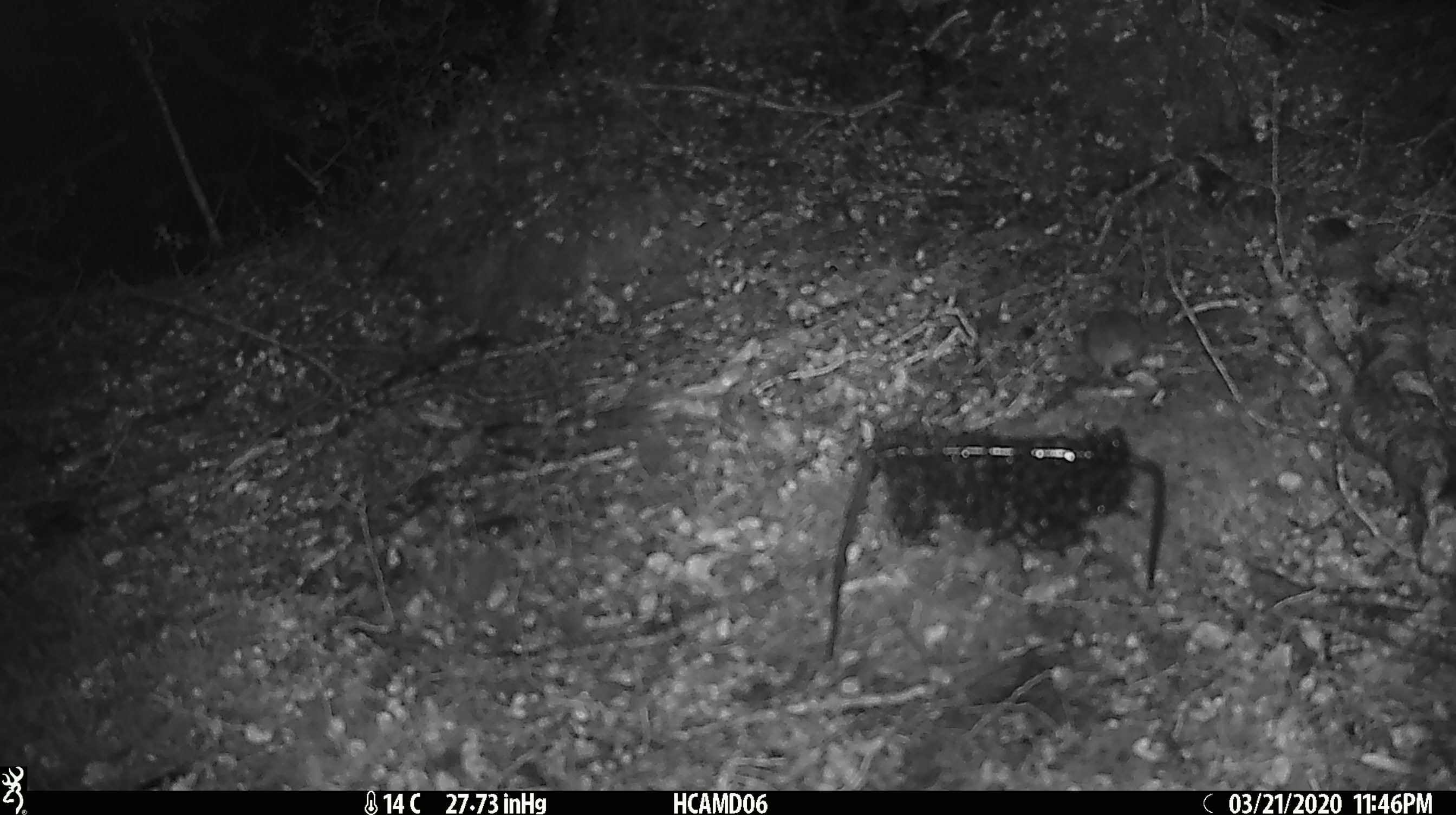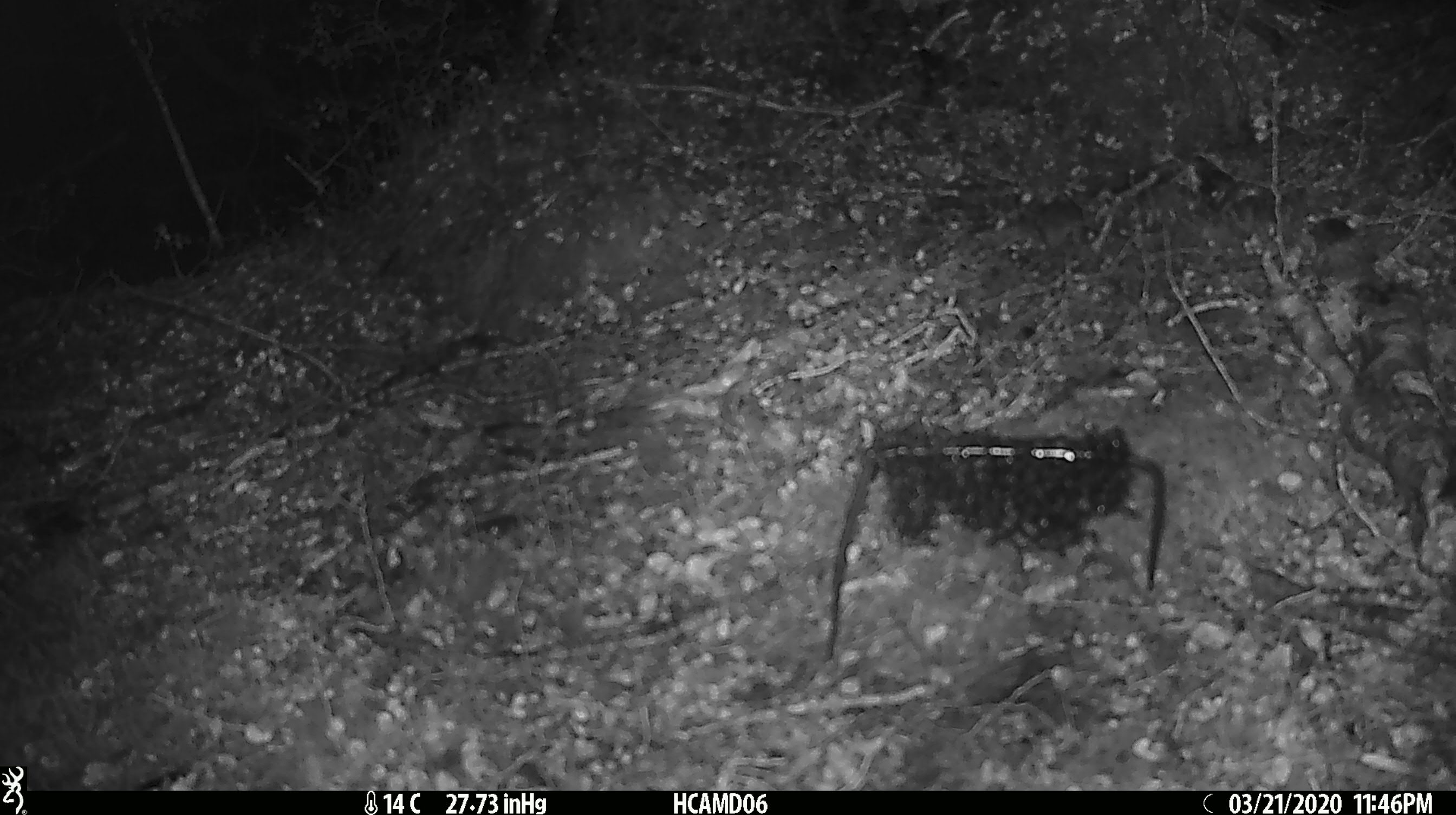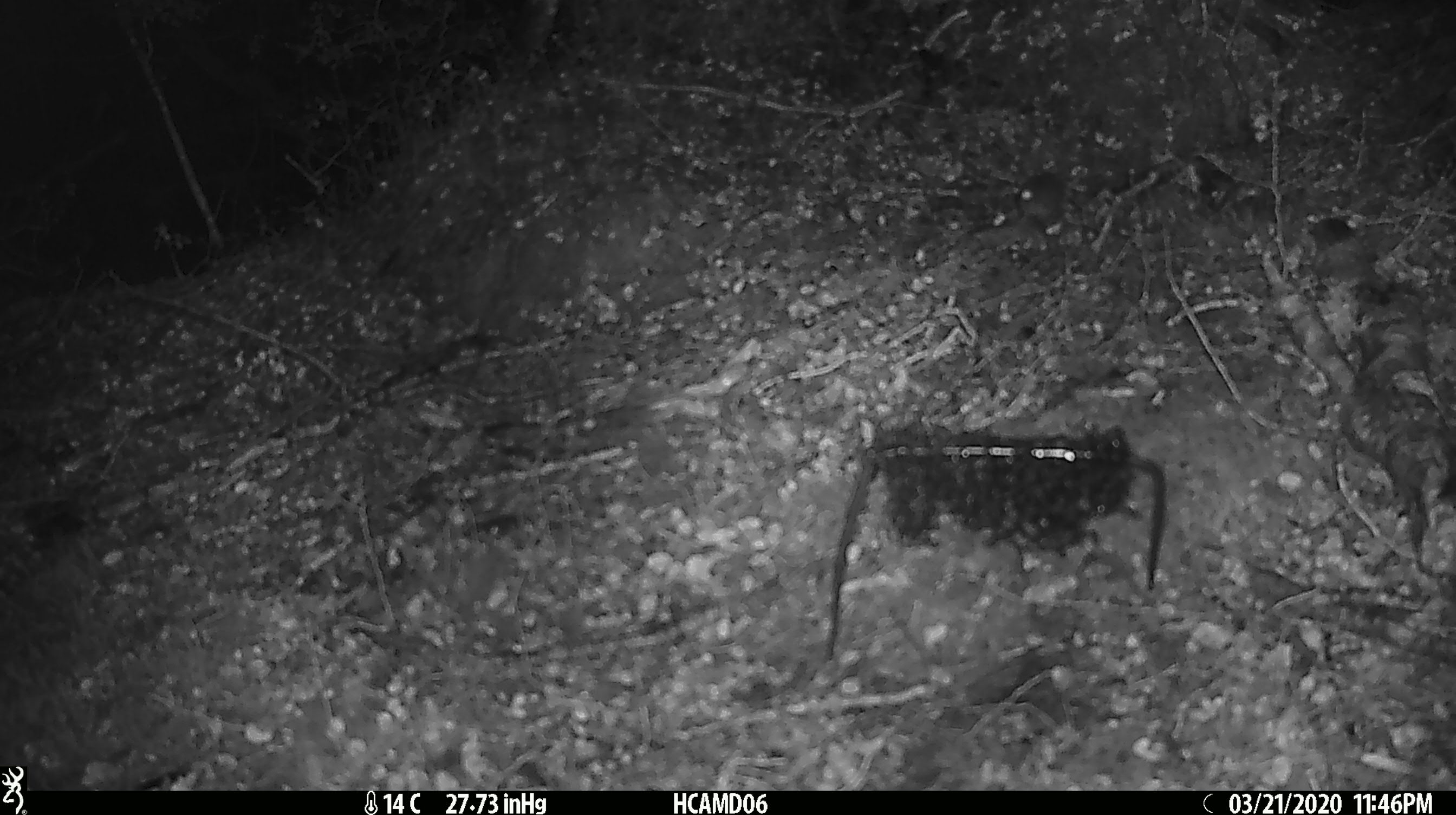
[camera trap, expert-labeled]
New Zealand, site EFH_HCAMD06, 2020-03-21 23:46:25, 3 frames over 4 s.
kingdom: Animalia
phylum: Chordata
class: Mammalia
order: Rodentia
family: Muridae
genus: Mus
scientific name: Mus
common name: mouse